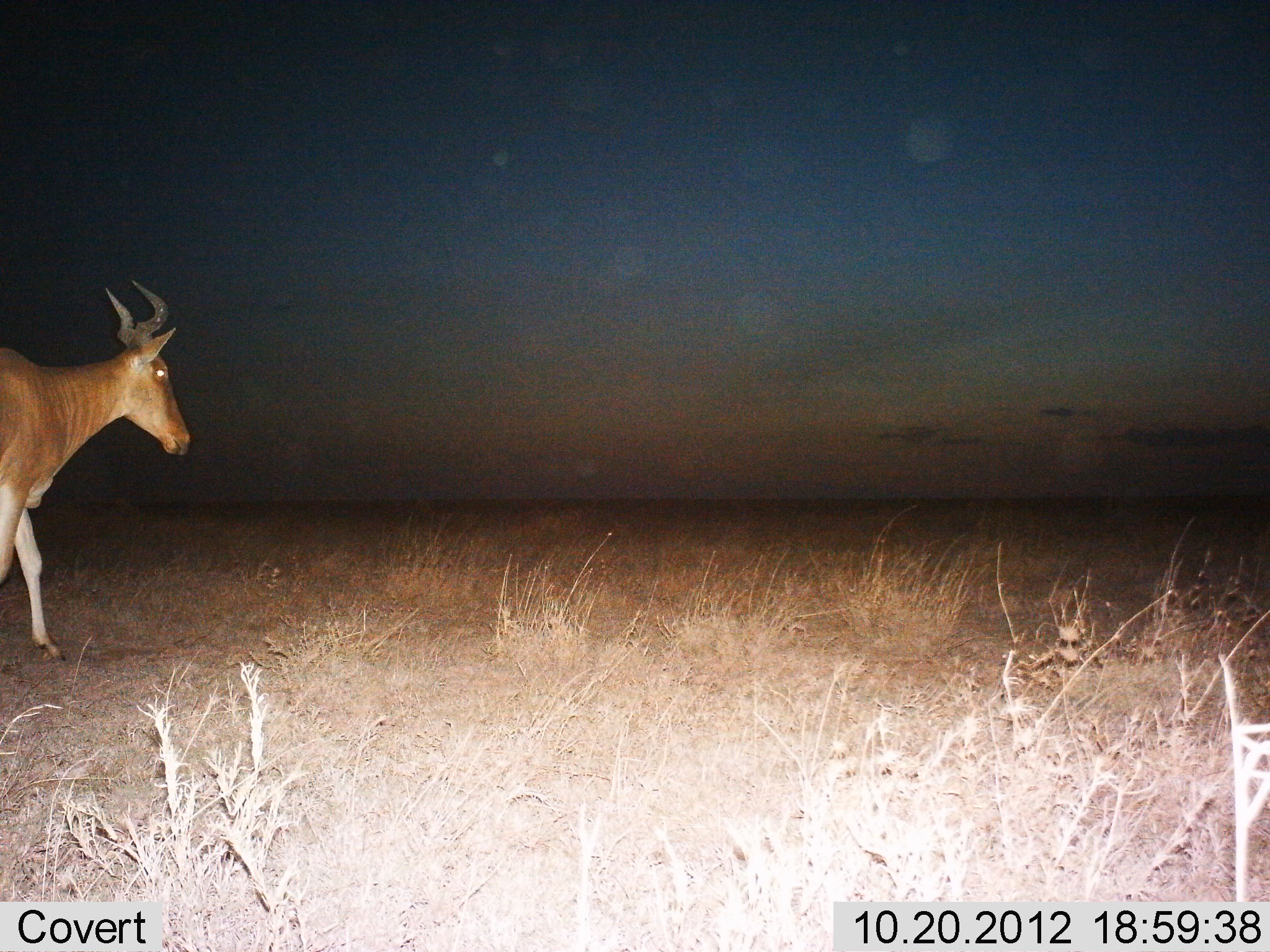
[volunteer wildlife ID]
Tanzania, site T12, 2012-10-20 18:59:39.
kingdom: Animalia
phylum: Chordata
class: Mammalia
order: Artiodactyla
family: Bovidae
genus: Alcelaphus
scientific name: Alcelaphus buselaphus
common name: hartebeest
Hartebeest (Alcelaphus buselaphus), count 1. Behavior (volunteer vote fractions): standing 20%, resting 0%, moving 90%, interacting 0%. Young present (vote fraction): 0%. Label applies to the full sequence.